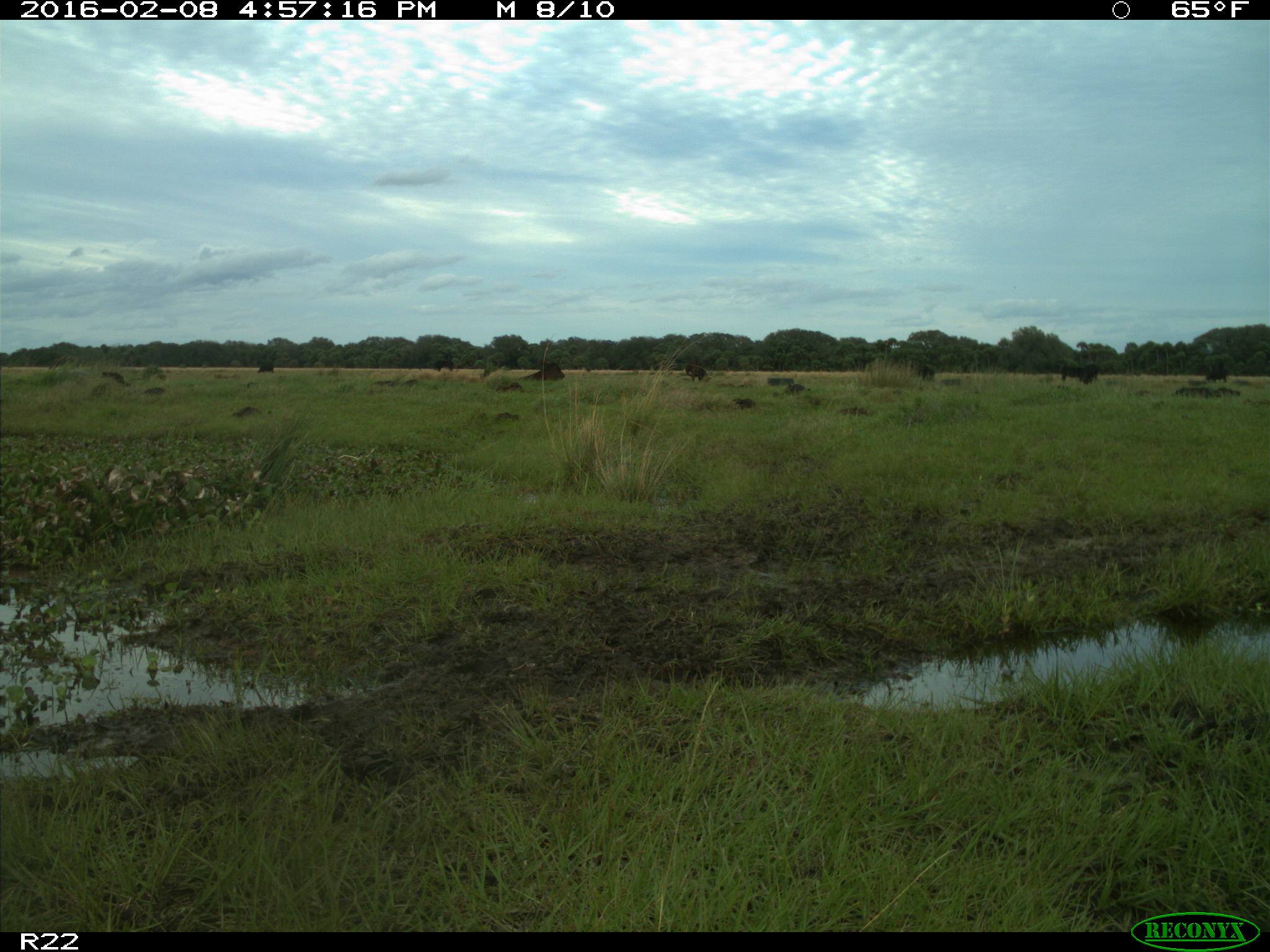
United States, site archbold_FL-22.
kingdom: Animalia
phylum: Chordata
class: Mammalia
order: Artiodactyla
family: Bovidae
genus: Bos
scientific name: Bos taurus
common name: domestic cow